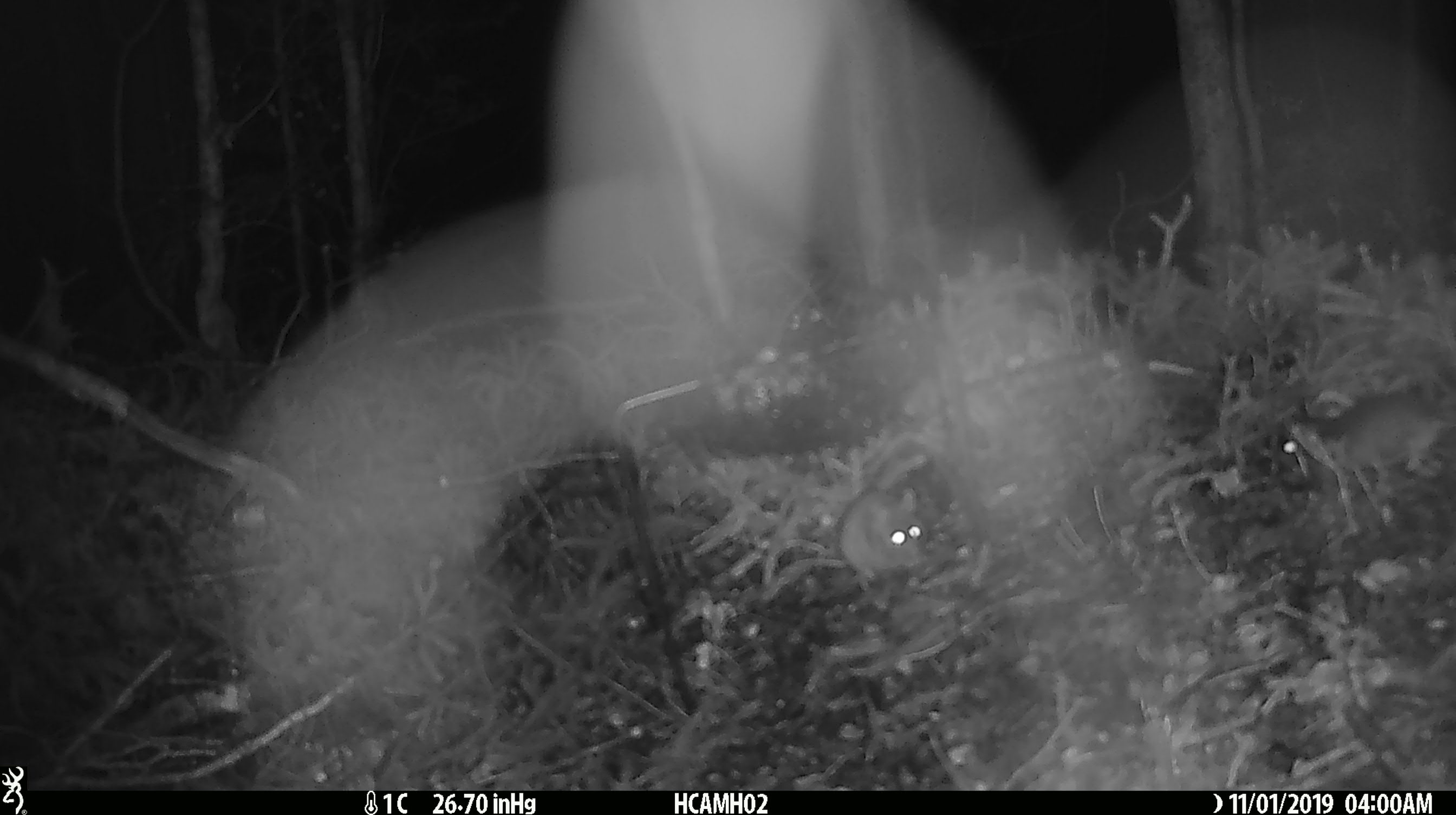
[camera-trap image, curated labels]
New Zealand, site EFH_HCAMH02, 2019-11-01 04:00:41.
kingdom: Animalia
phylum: Chordata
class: Mammalia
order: Rodentia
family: Muridae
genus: Mus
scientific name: Mus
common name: mouse